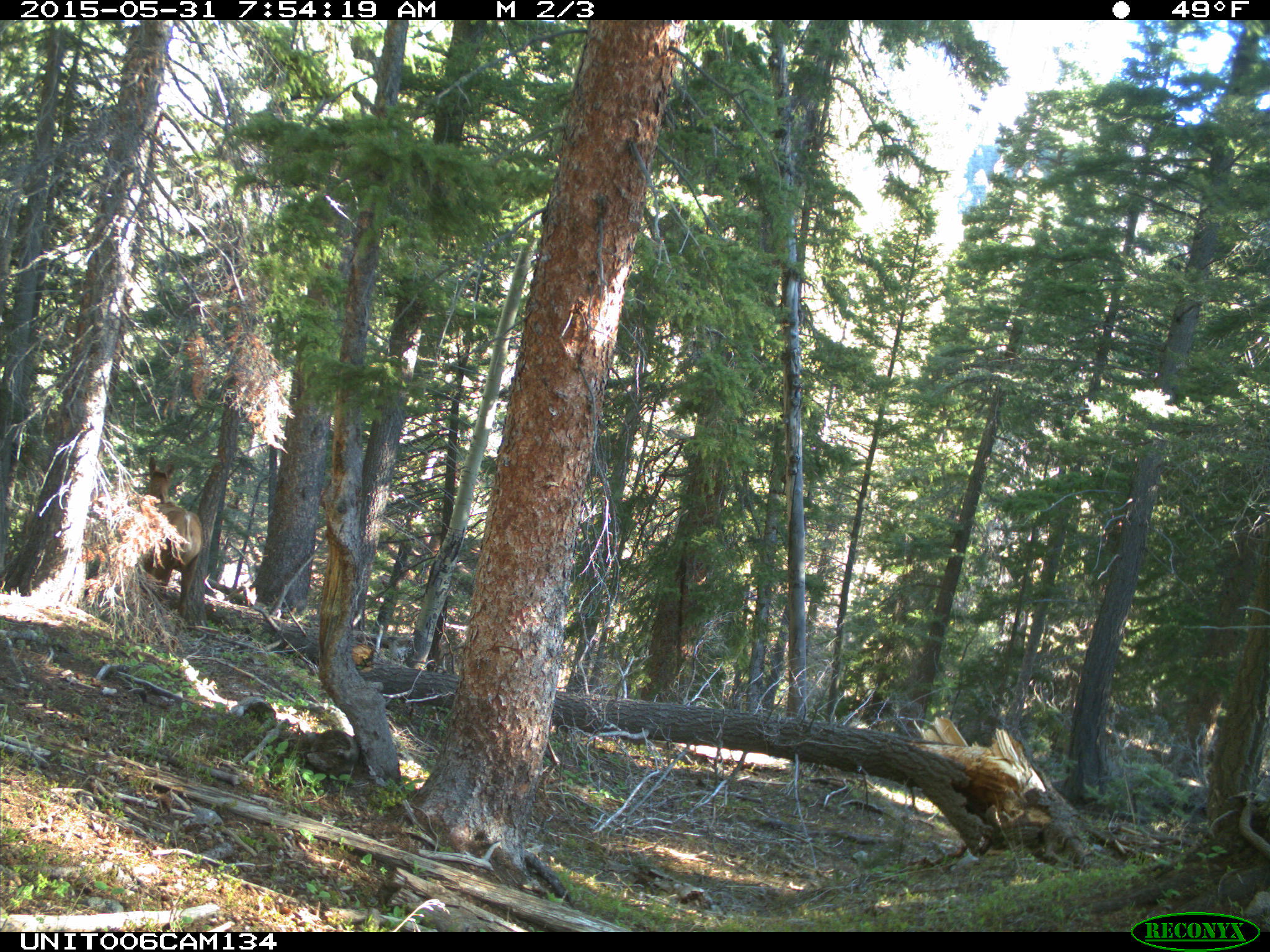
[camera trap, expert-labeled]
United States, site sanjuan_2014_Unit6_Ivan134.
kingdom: Animalia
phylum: Chordata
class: Mammalia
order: Artiodactyla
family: Cervidae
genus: Cervus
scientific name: Cervus elaphus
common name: red deer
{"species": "Cervus elaphus (red deer)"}